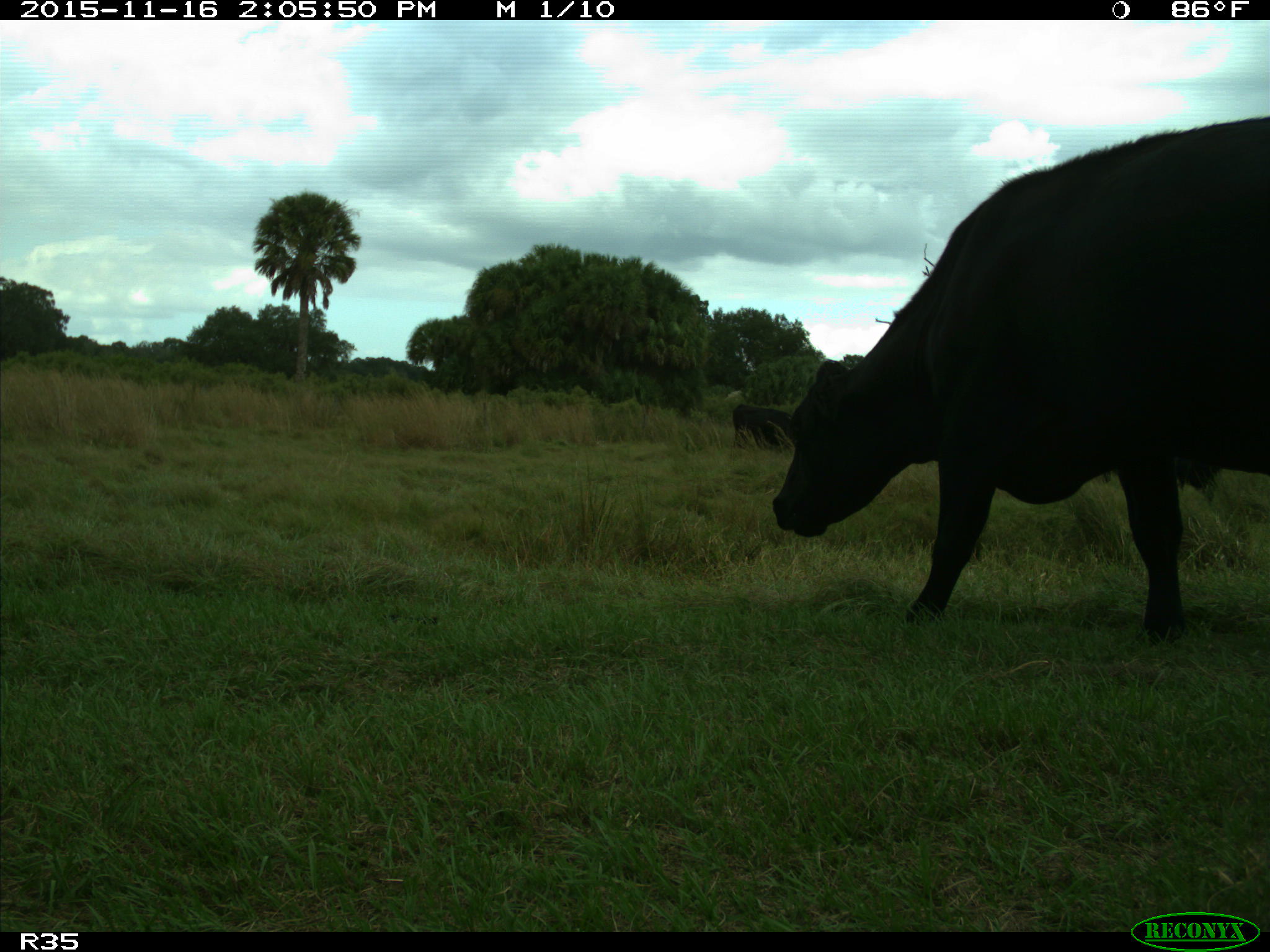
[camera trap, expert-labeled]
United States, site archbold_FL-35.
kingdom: Animalia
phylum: Chordata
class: Mammalia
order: Artiodactyla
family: Bovidae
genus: Bos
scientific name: Bos taurus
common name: domestic cow